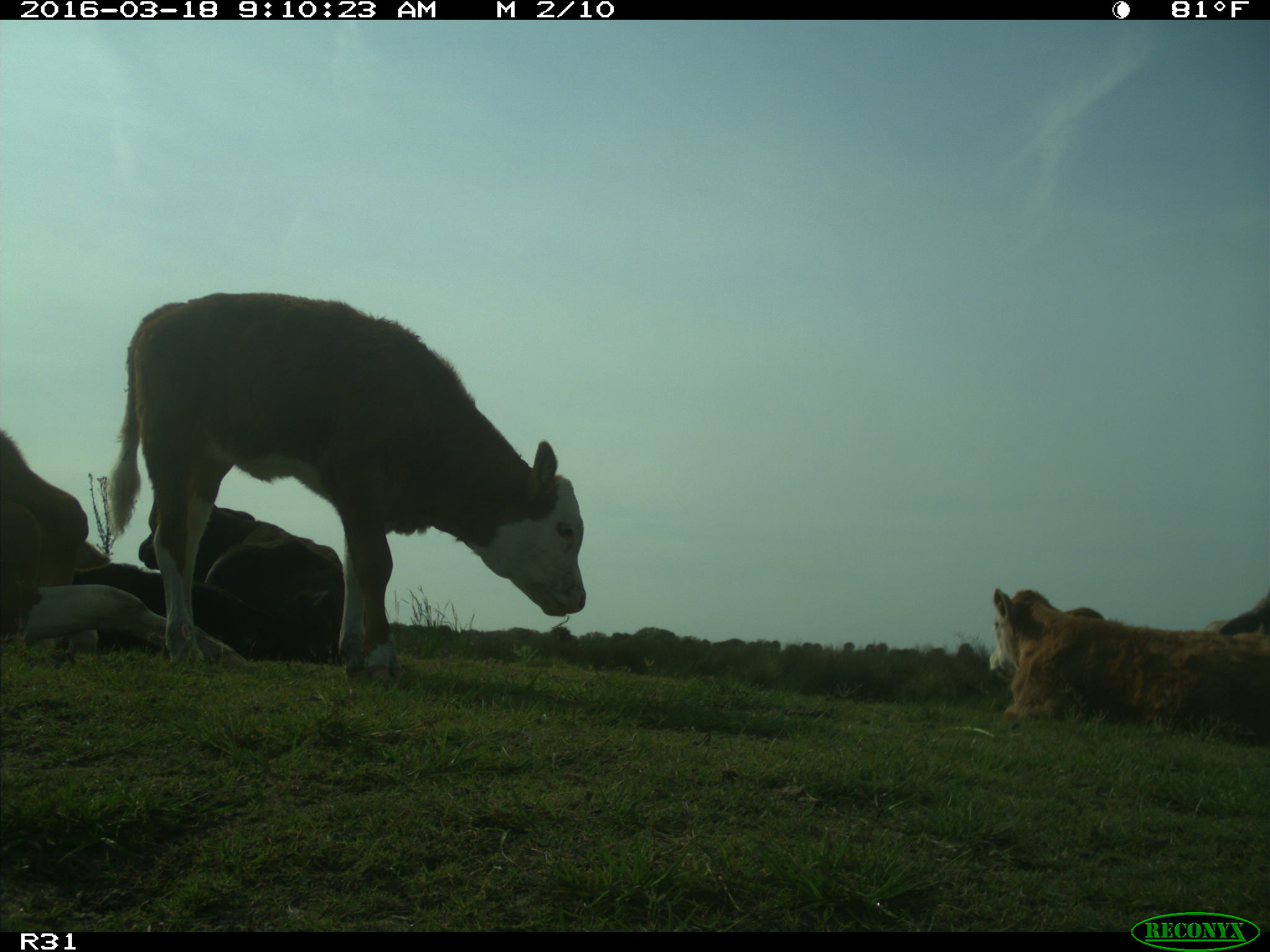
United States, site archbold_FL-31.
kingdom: Animalia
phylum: Chordata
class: Mammalia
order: Artiodactyla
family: Bovidae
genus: Bos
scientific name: Bos taurus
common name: domestic cow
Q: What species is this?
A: Bos taurus (domestic cow).